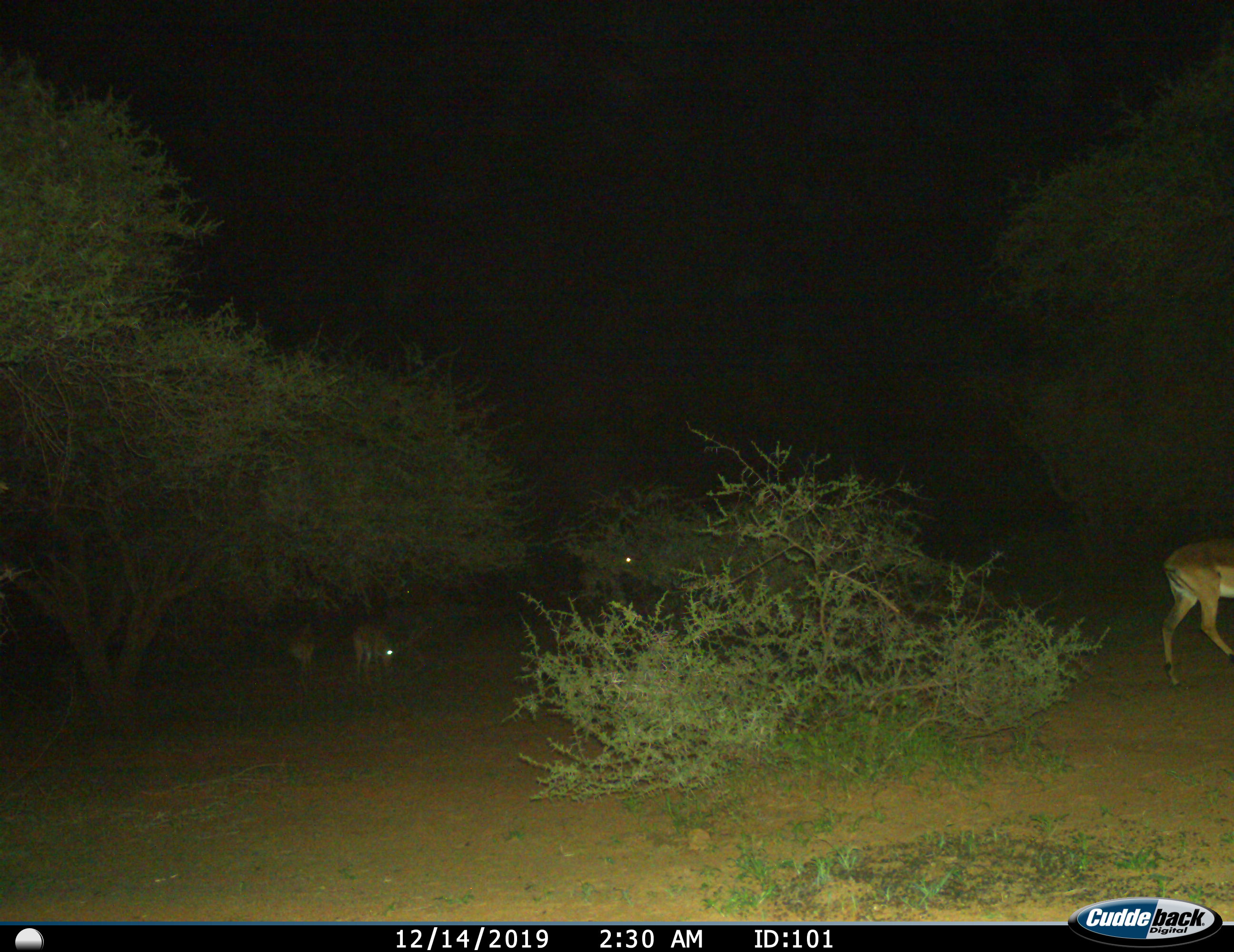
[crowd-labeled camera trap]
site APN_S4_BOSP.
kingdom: Animalia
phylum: Chordata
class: Mammalia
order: Artiodactyla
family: Bovidae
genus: Aepyceros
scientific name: Aepyceros melampus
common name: impala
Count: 3.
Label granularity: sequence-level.